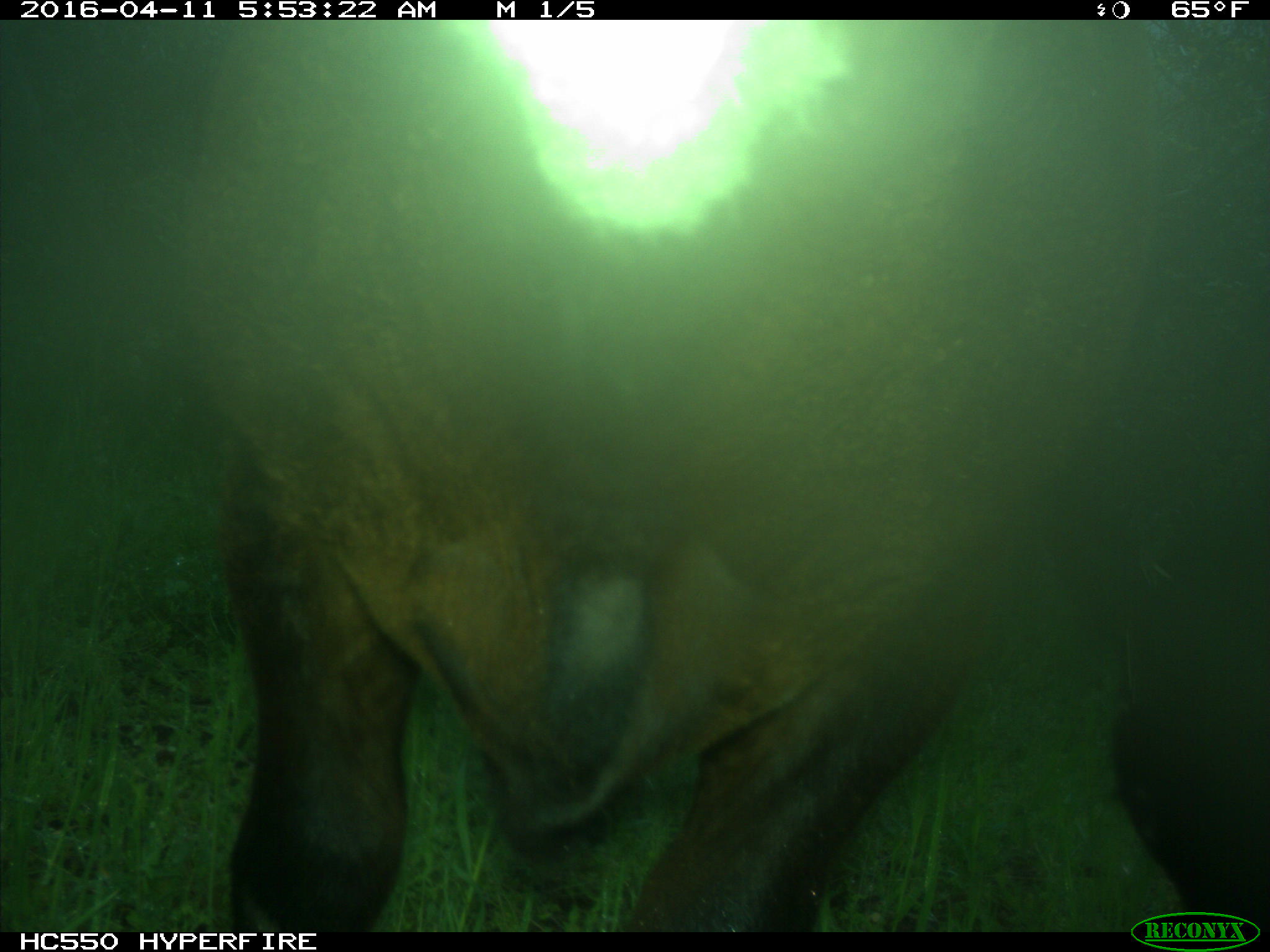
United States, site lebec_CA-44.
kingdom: Animalia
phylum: Chordata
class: Mammalia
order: Artiodactyla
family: Bovidae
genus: Bos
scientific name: Bos taurus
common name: domestic cow